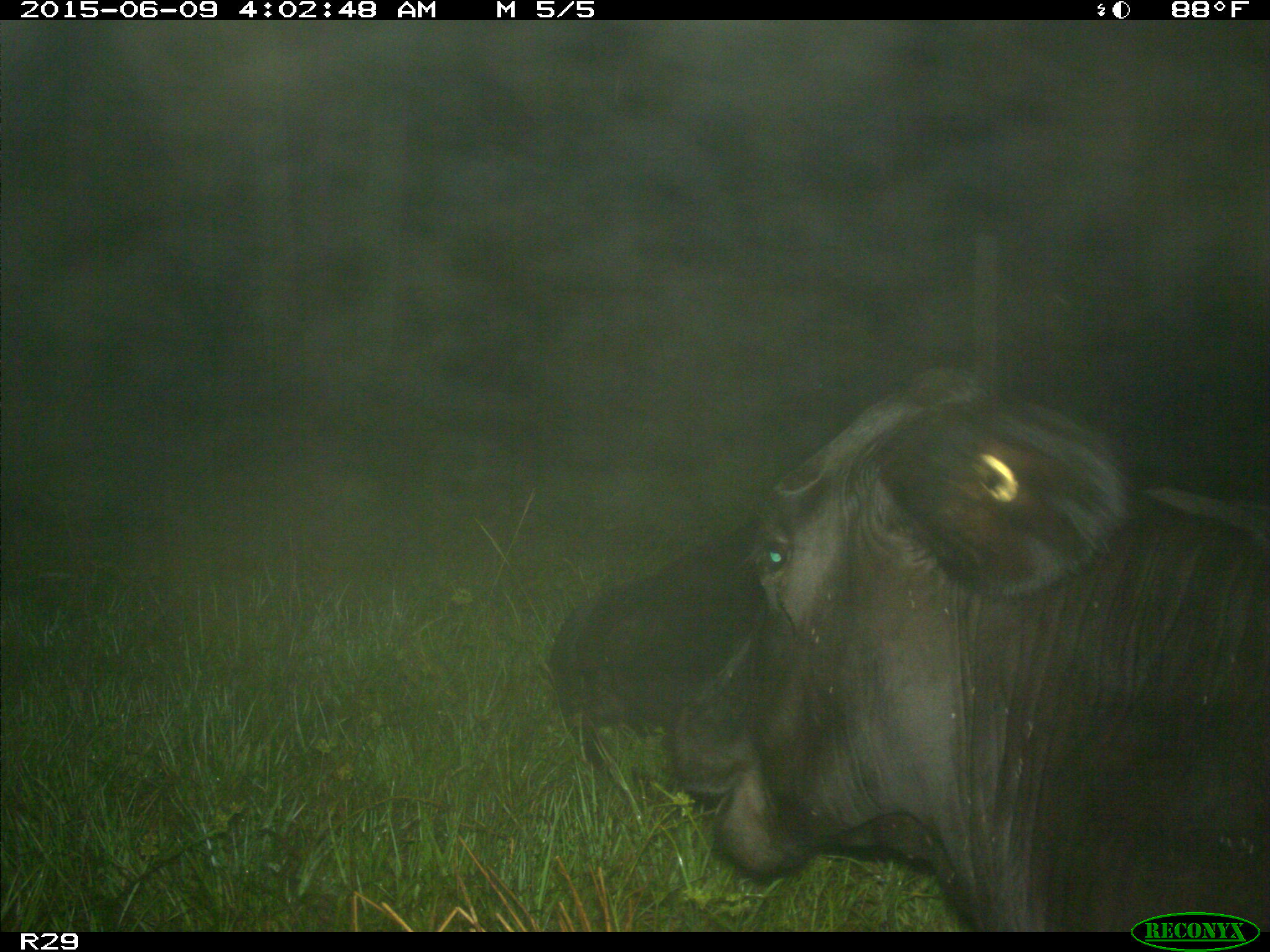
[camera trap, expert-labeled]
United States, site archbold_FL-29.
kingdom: Animalia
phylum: Chordata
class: Mammalia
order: Artiodactyla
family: Bovidae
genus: Bos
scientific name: Bos taurus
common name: domestic cow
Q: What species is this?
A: Bos taurus (domestic cow).